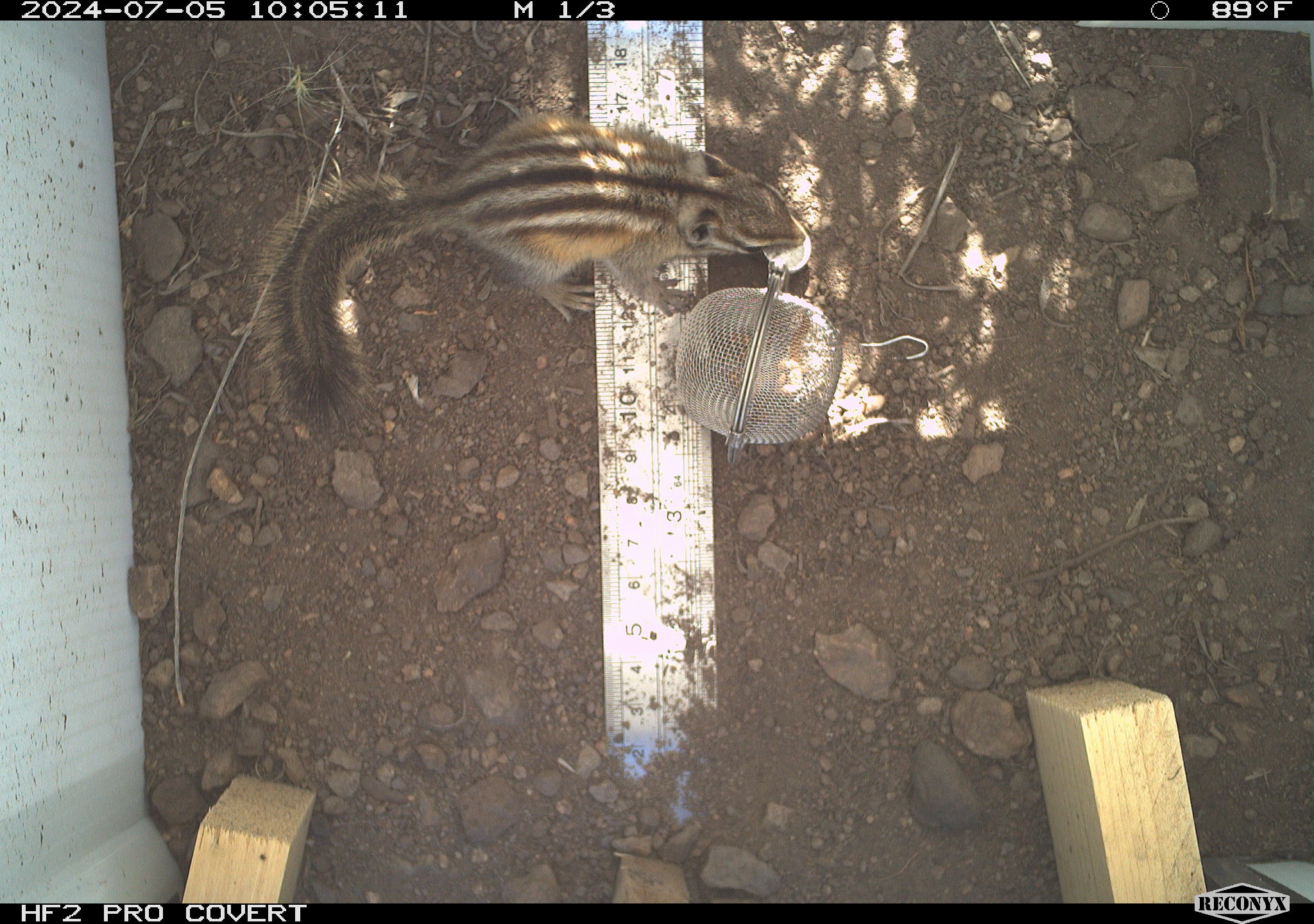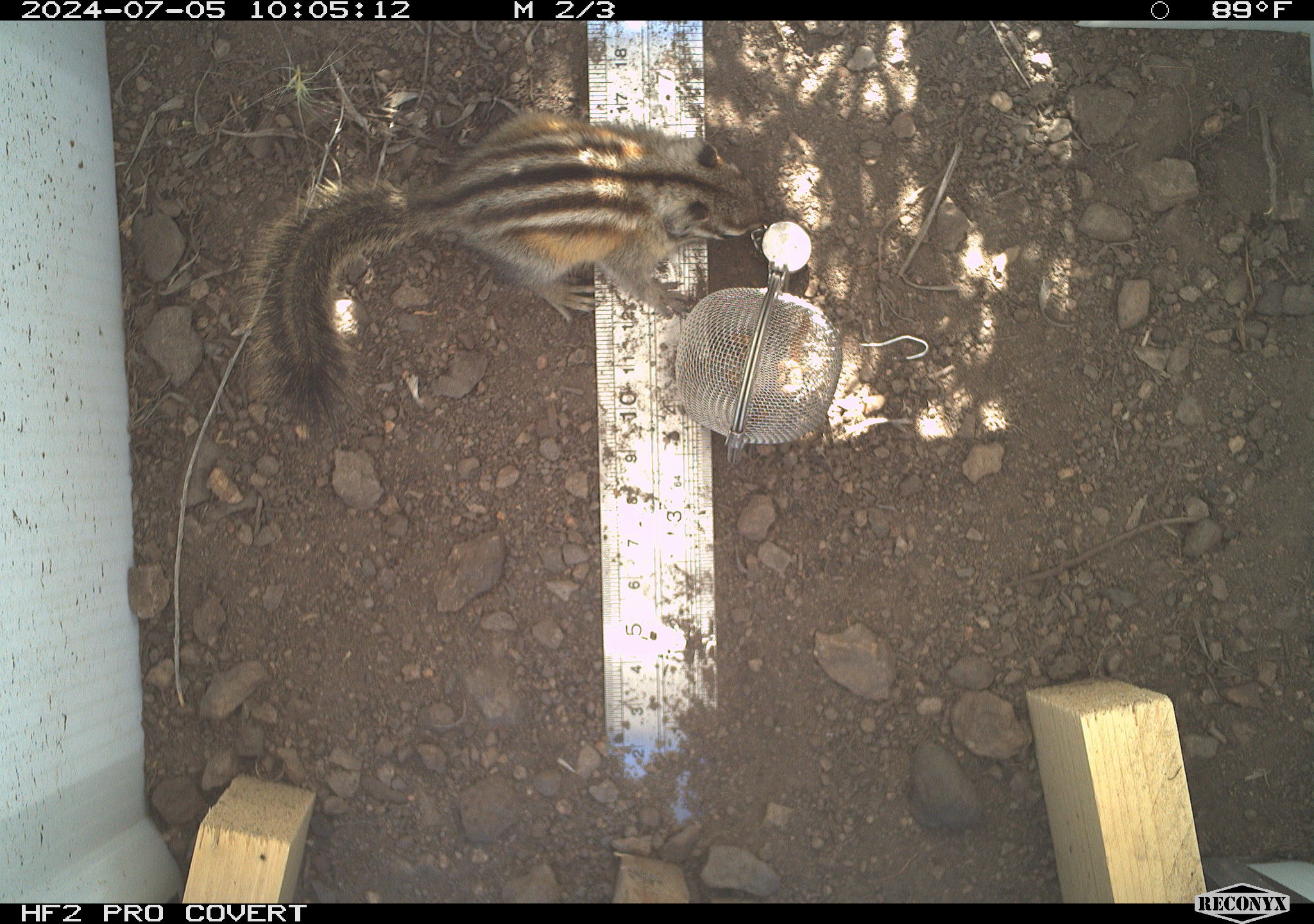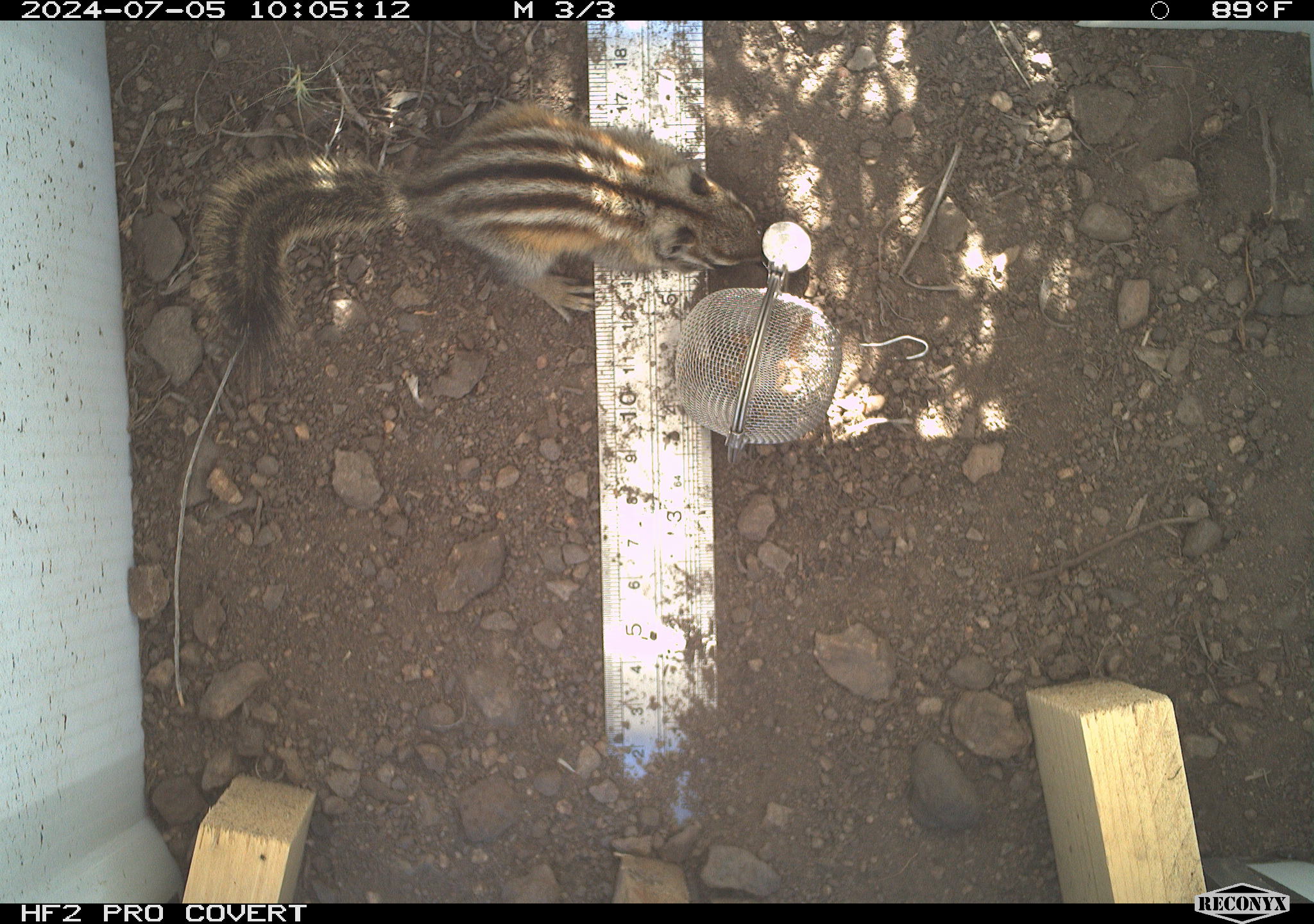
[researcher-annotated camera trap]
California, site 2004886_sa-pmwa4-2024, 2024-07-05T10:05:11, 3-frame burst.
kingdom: Animalia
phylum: Chordata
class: Mammalia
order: Rodentia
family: Sciuridae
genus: Neotamias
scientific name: Neotamias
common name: western chipmunks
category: neotamias species